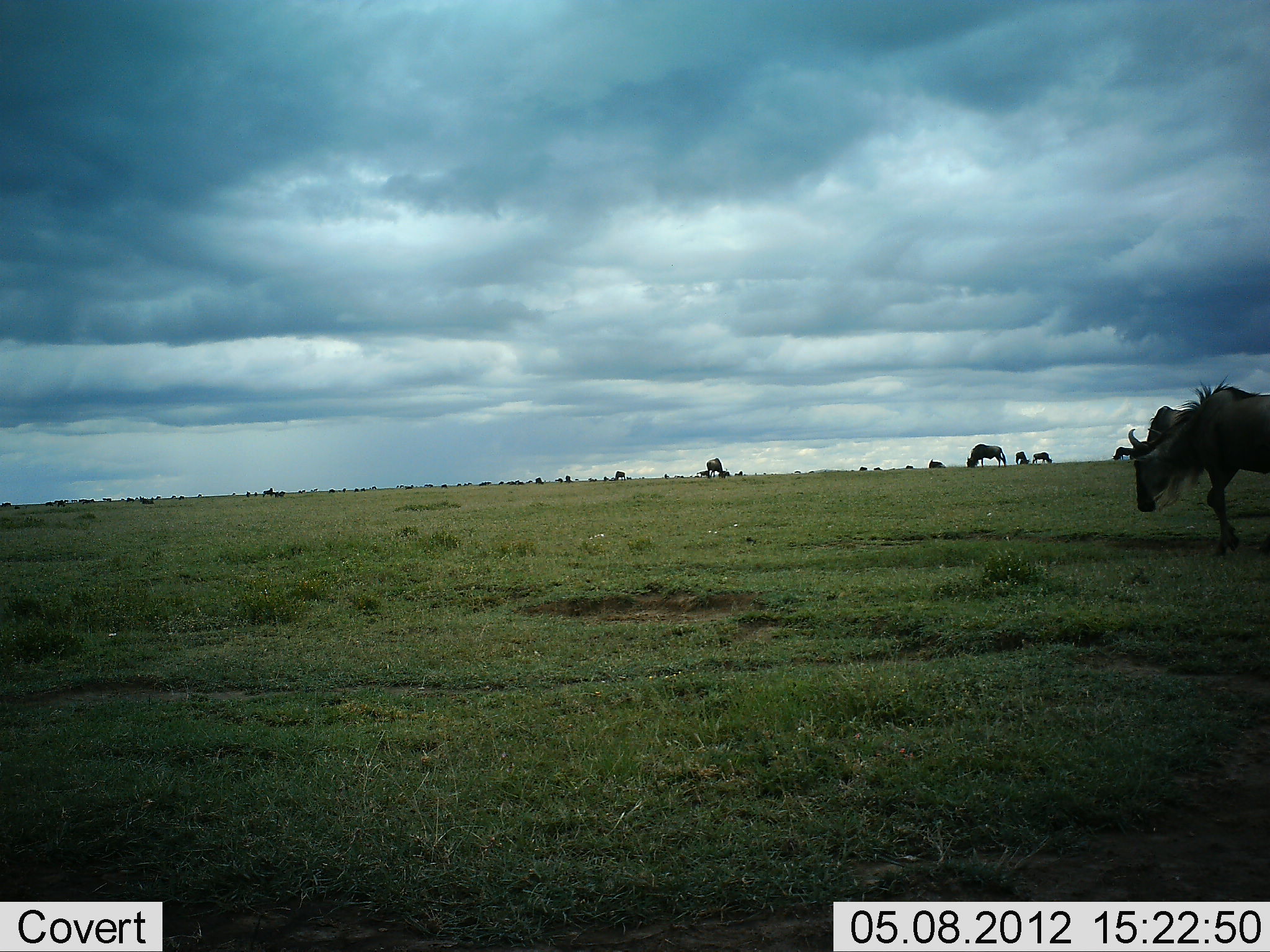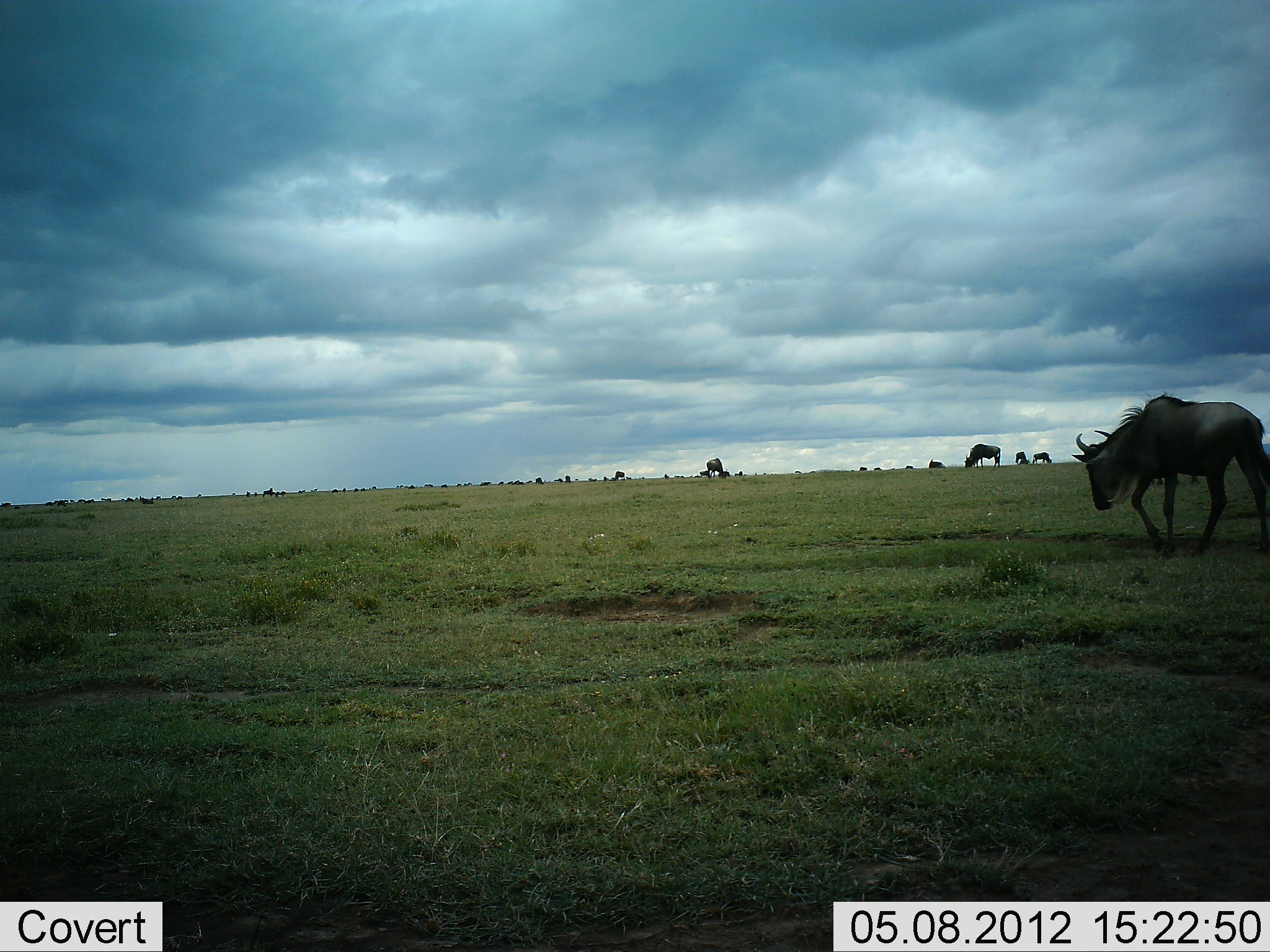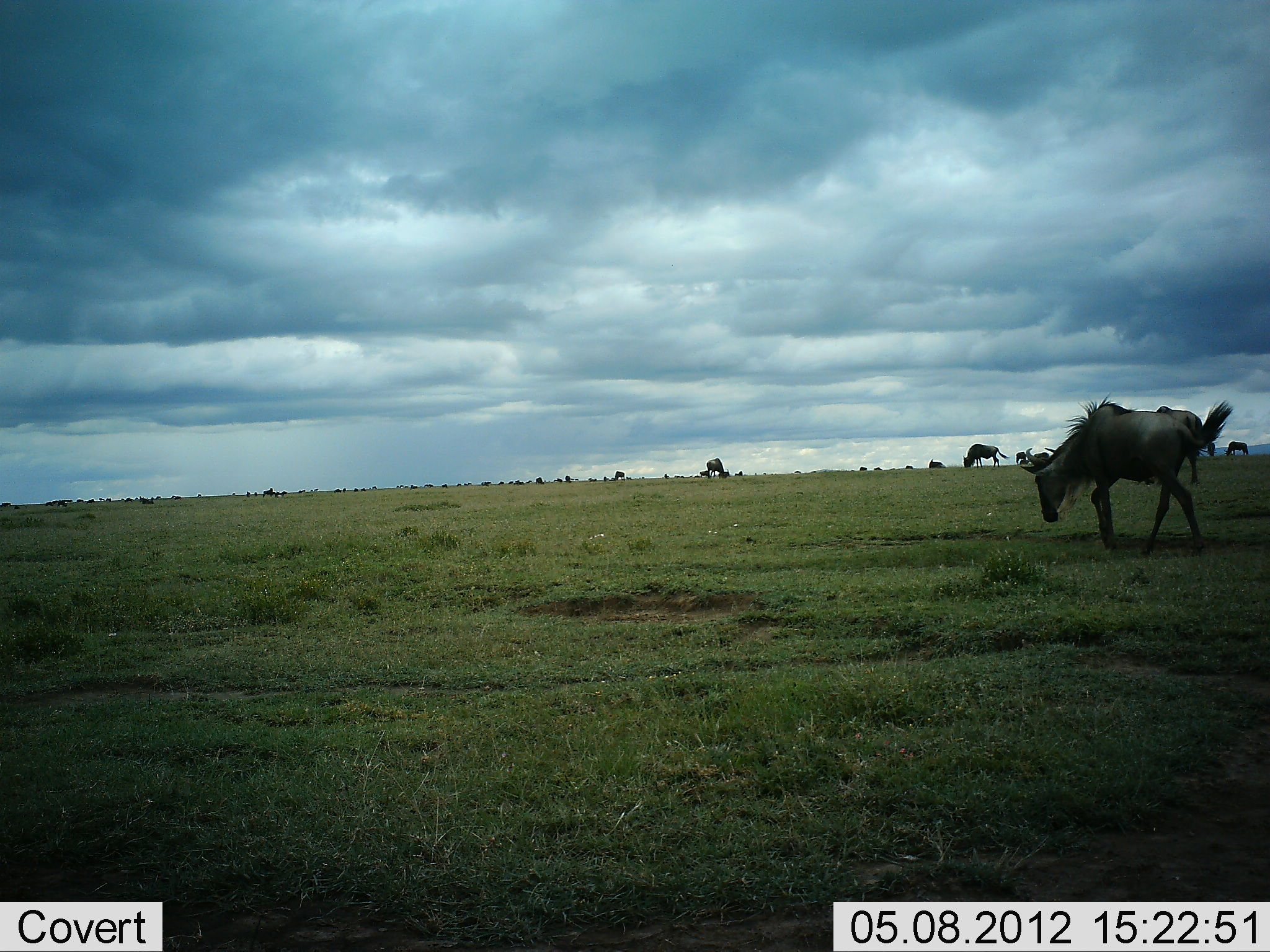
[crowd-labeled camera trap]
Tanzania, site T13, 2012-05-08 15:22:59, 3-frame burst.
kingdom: Animalia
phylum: Chordata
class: Mammalia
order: Artiodactyla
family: Bovidae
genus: Connochaetes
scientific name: Connochaetes taurinus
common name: blue wildebeest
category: wildebeest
Wildebeest (blue wildebeest) (Connochaetes taurinus), count 11-50. Behavior (volunteer vote fractions): standing 40%, resting 0%, moving 70%, interacting 0%. Young present (vote fraction): 0%. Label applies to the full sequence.